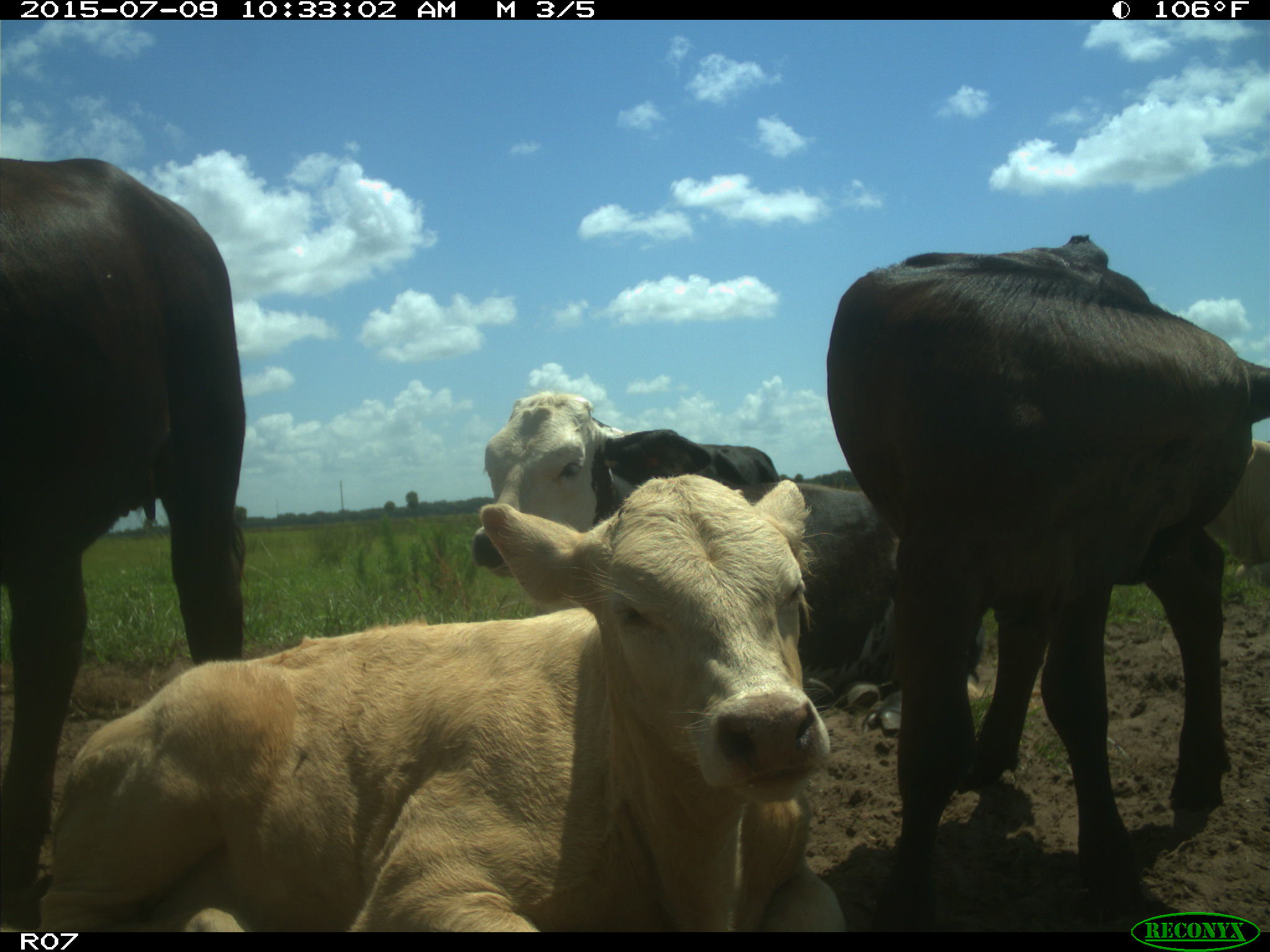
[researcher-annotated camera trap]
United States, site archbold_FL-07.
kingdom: Animalia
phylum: Chordata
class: Mammalia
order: Artiodactyla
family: Bovidae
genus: Bos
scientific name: Bos taurus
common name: domestic cow